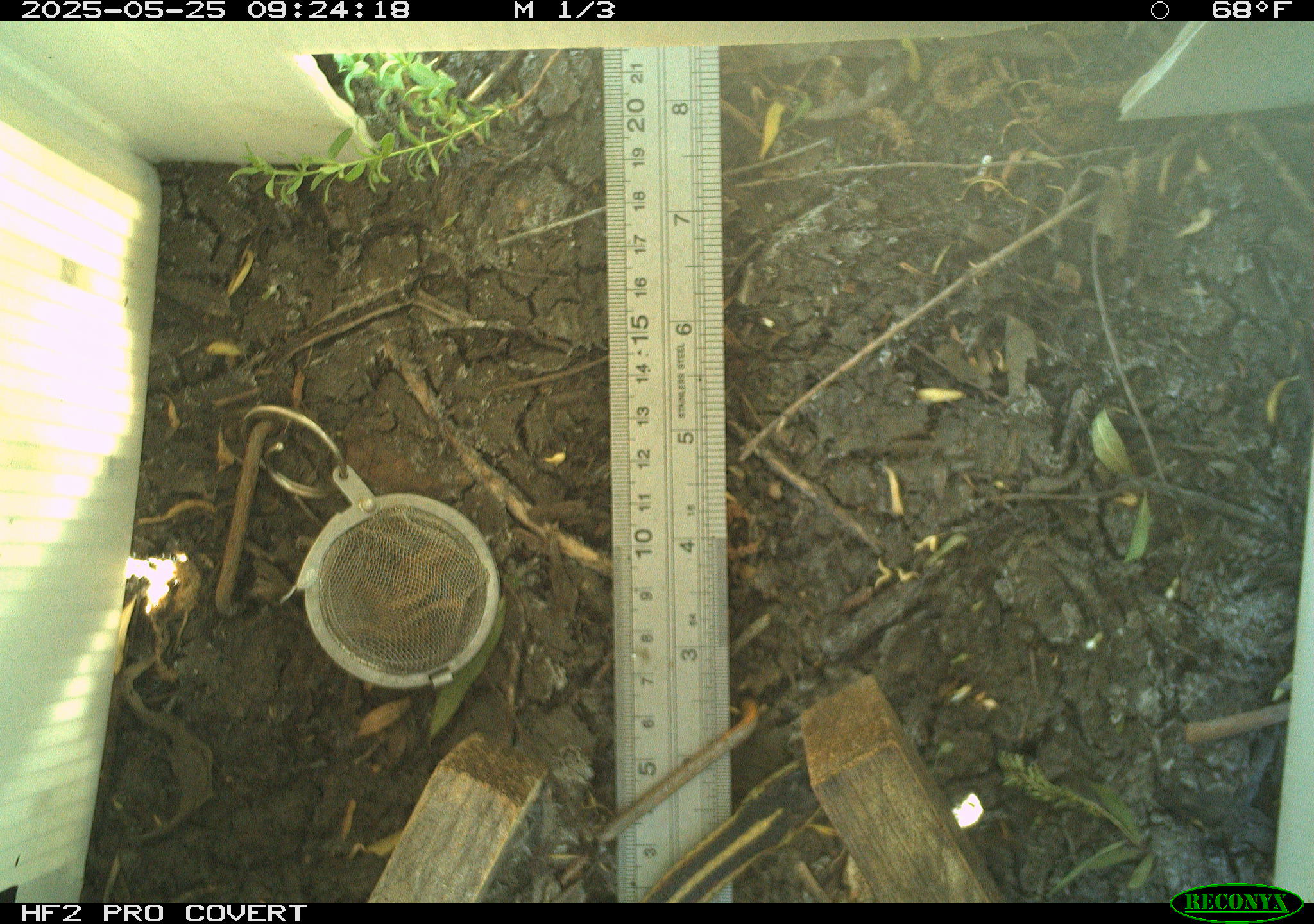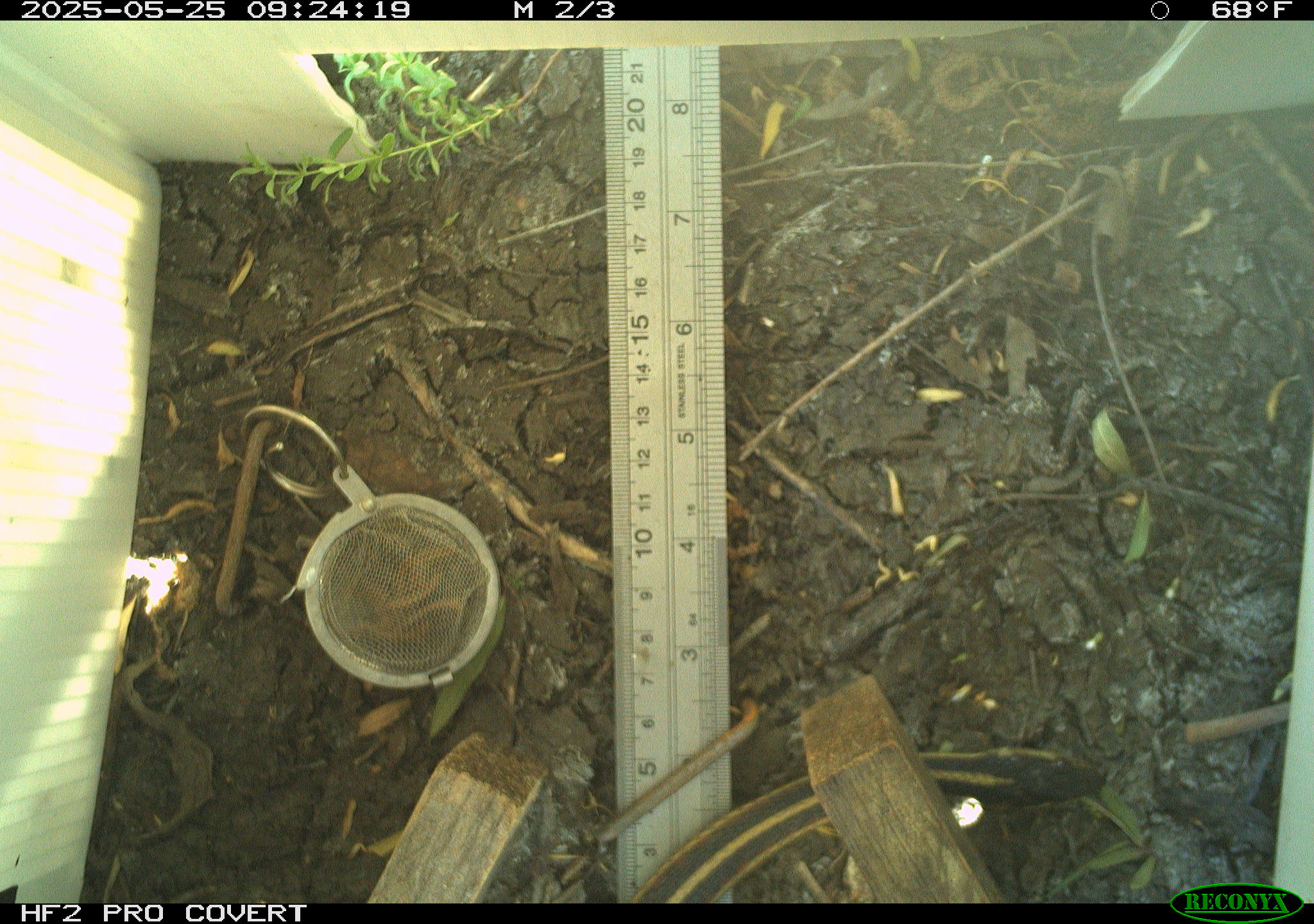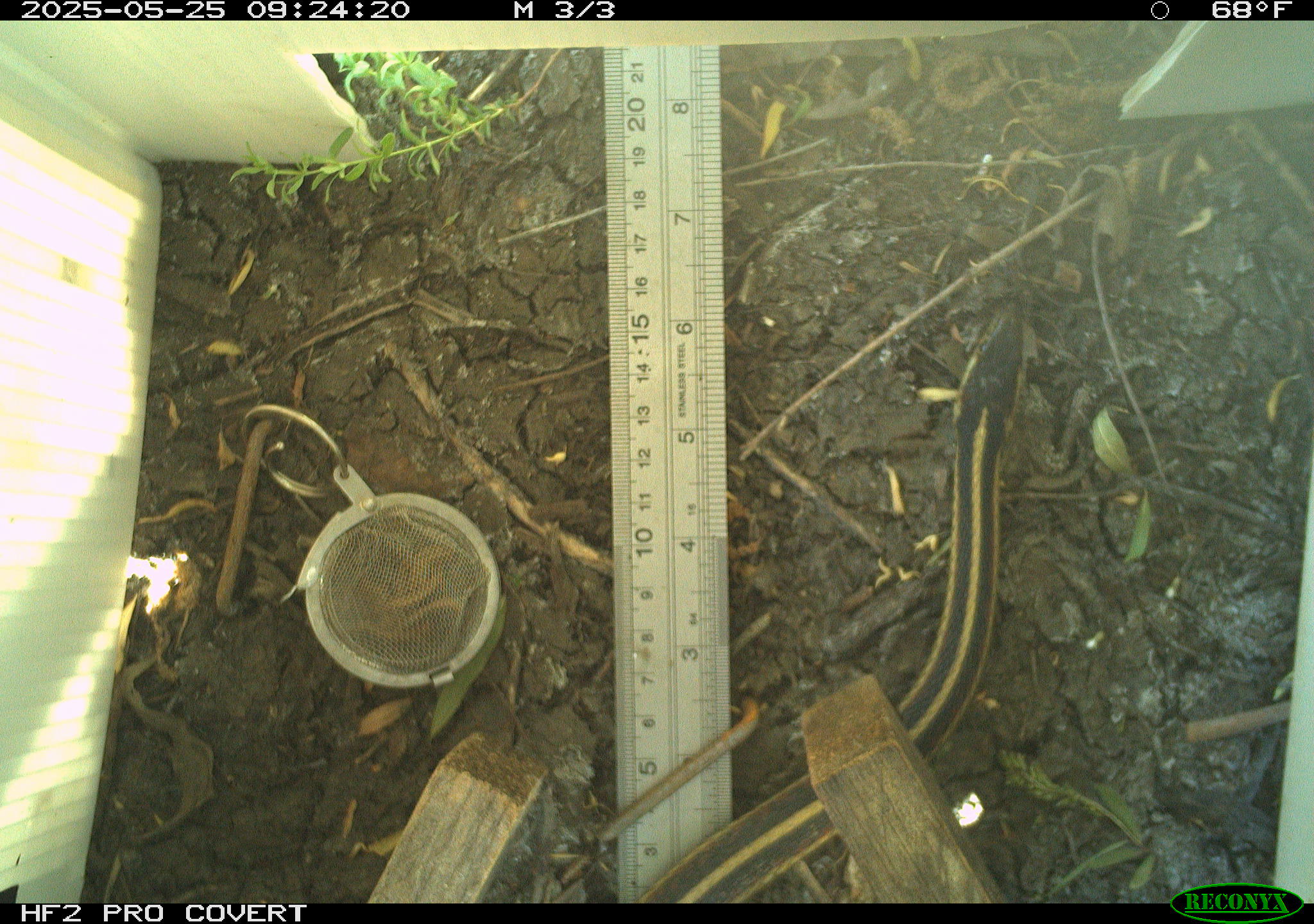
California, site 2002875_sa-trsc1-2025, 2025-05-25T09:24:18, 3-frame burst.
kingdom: Animalia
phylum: Chordata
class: Reptilia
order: Squamata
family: Colubridae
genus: Thamnophis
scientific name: Thamnophis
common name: american gartersnakes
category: thamnophis species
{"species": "thamnophis species (american gartersnakes) (Thamnophis)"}